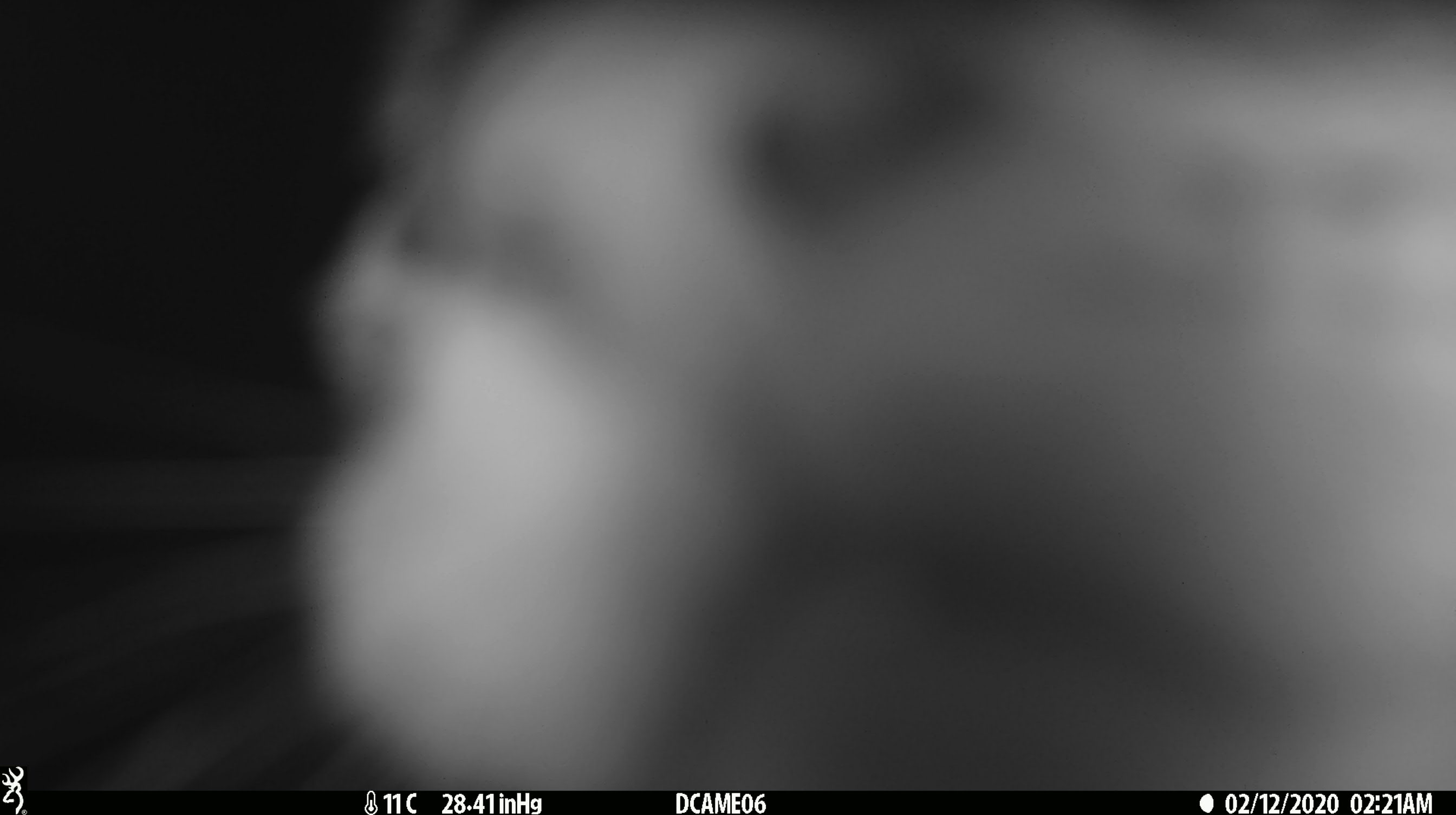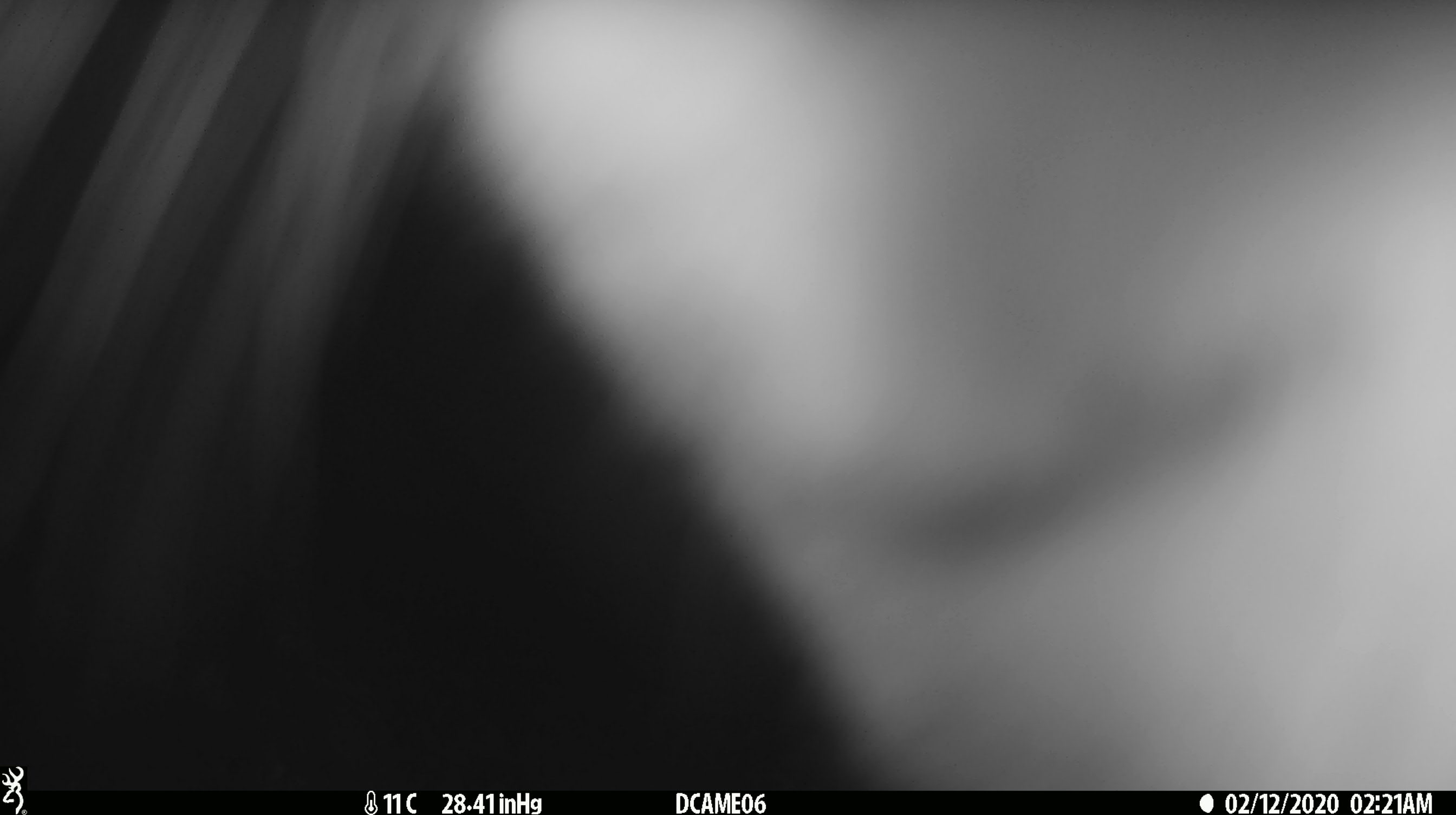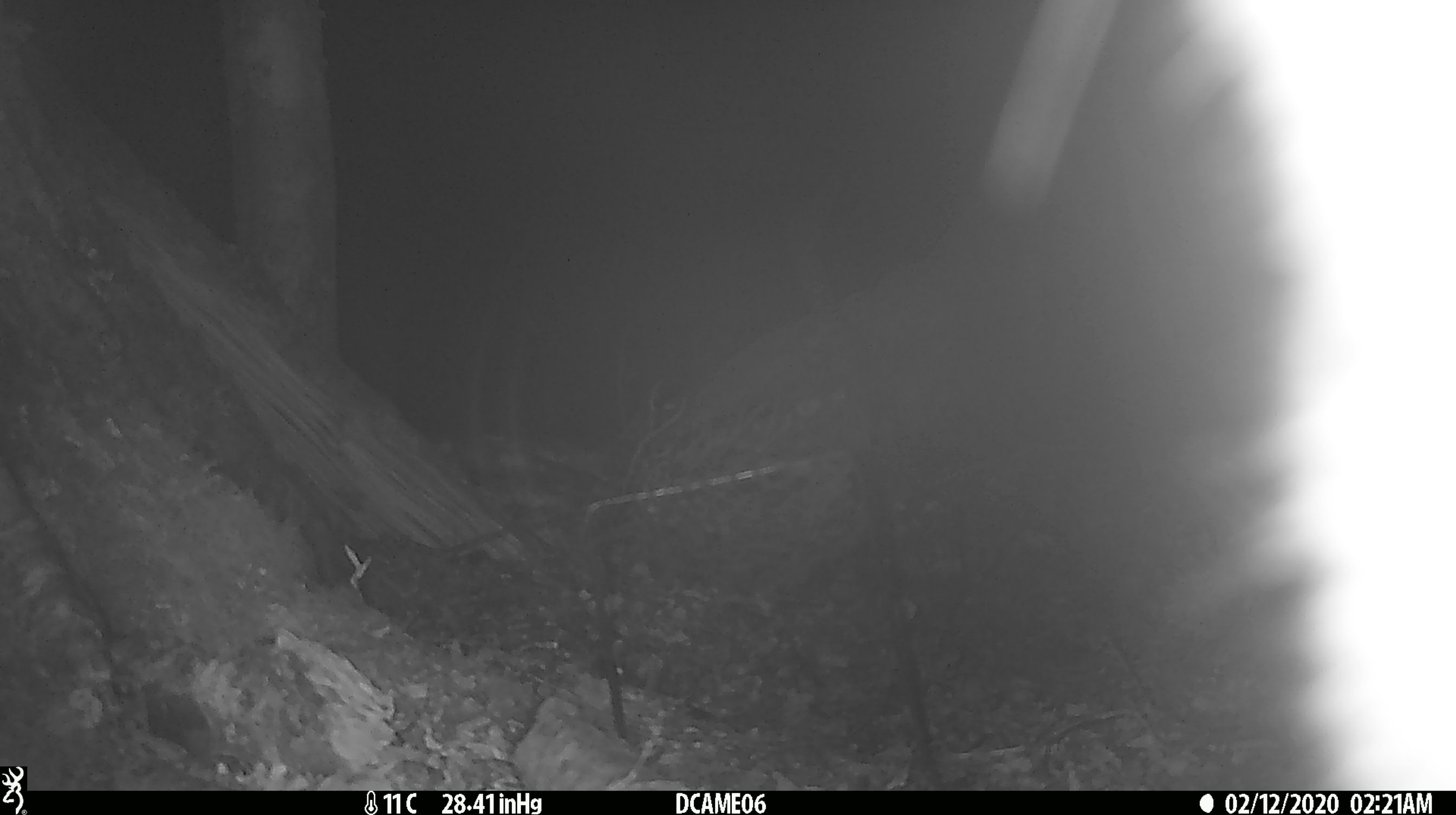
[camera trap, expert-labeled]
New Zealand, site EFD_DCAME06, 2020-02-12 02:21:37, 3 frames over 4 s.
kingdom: Animalia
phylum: Chordata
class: Mammalia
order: Diprotodontia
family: Phalangeridae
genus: Trichosurus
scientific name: Trichosurus vulpecula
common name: common brushtail possum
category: possum